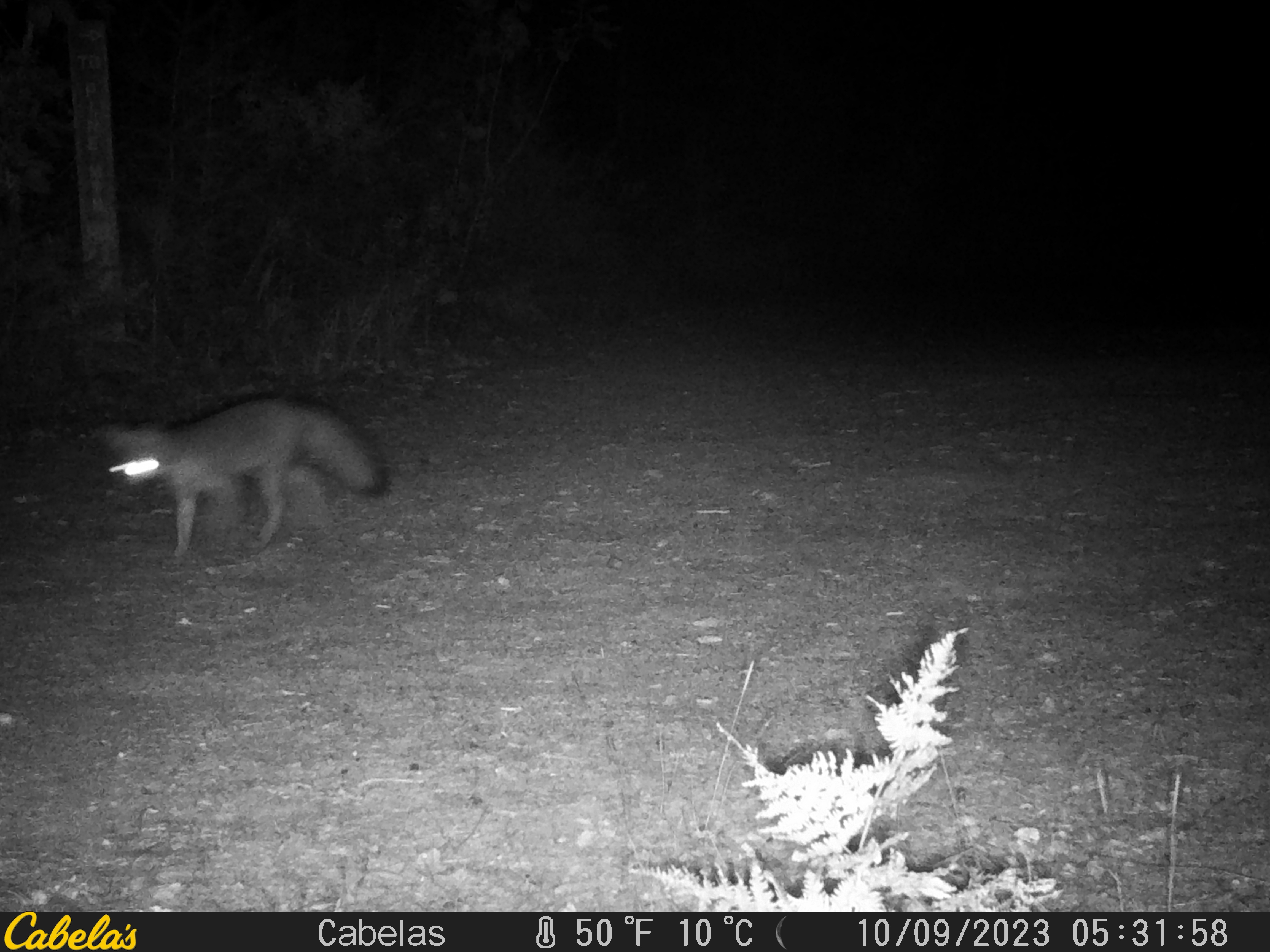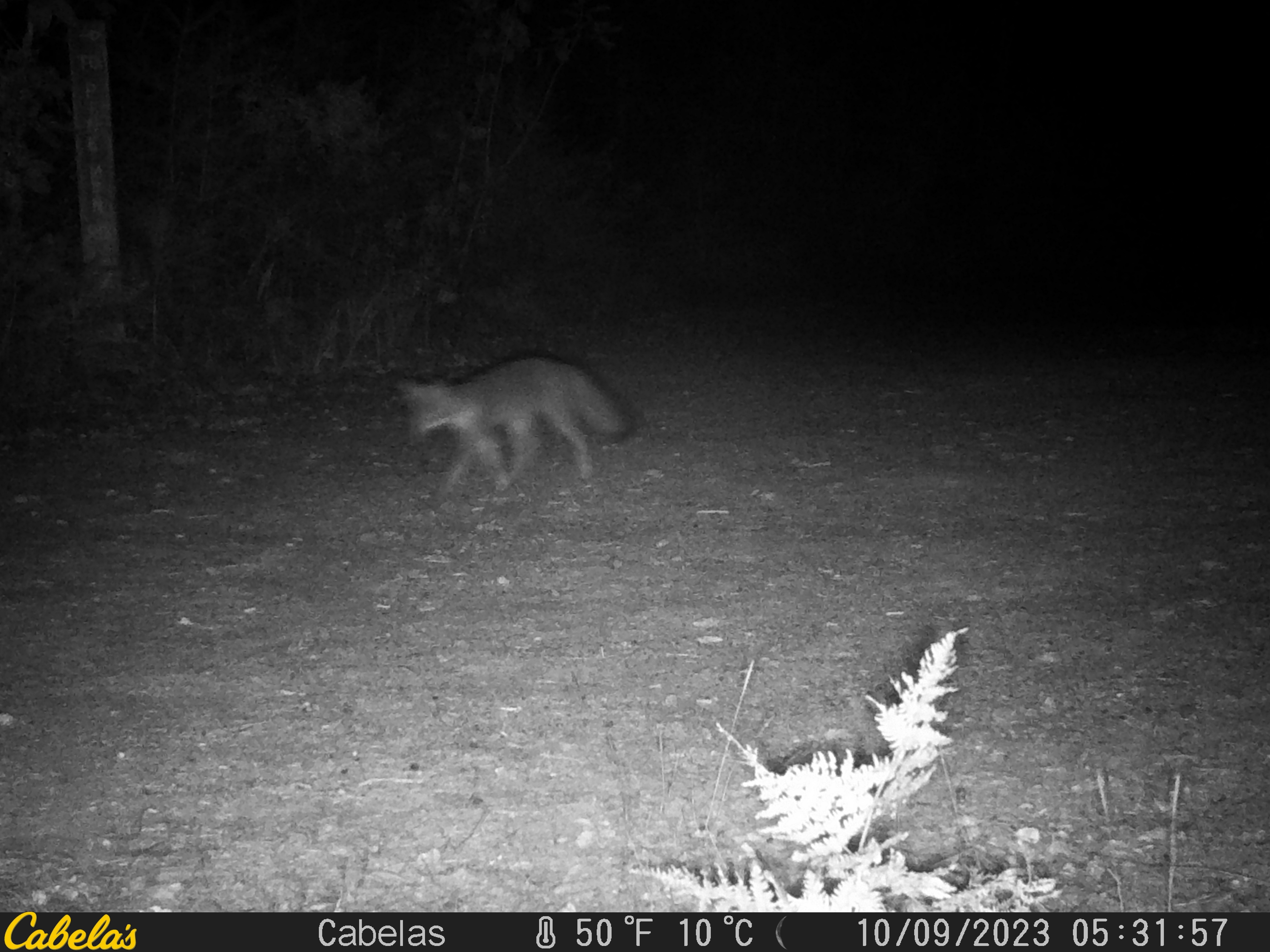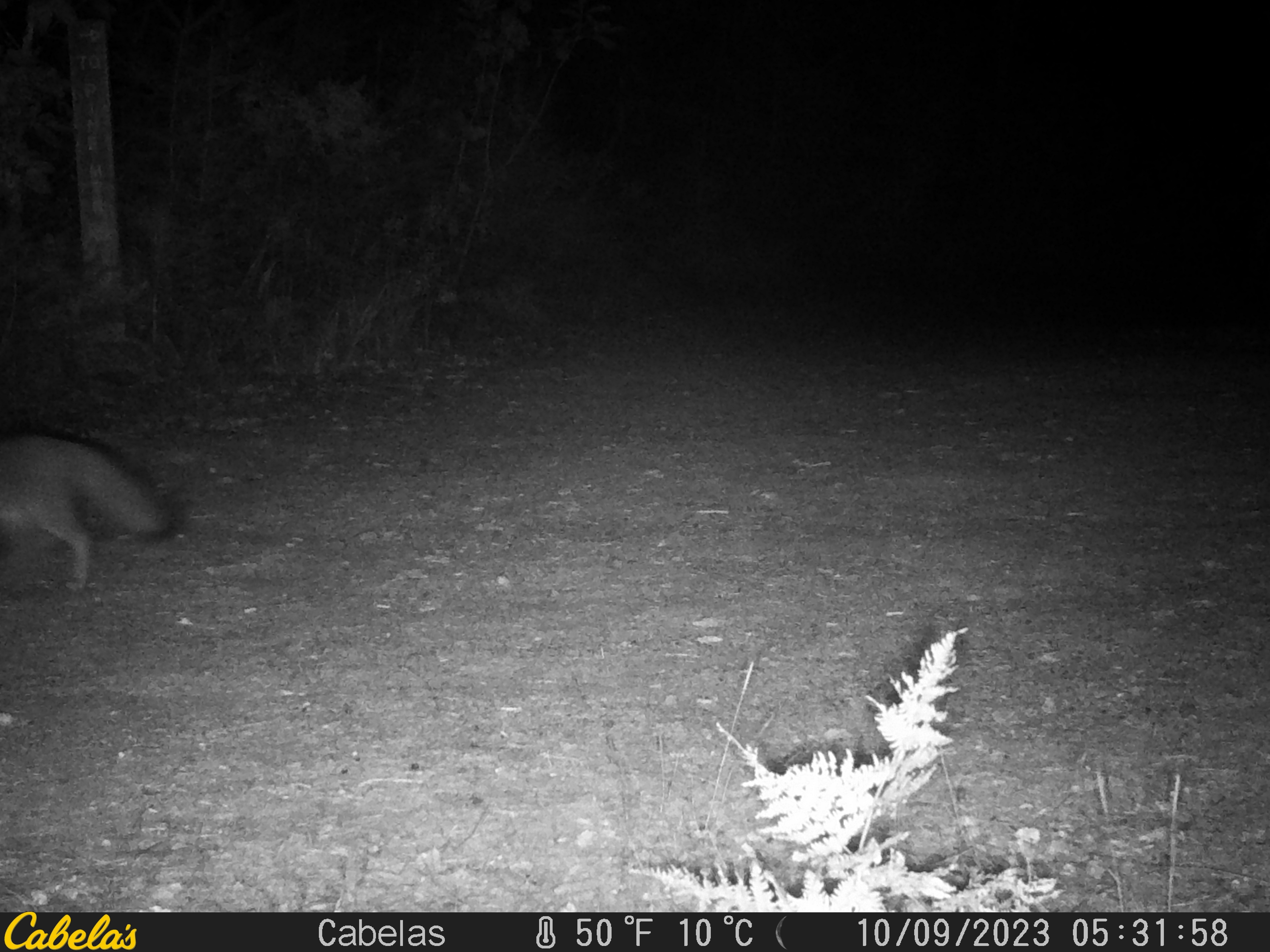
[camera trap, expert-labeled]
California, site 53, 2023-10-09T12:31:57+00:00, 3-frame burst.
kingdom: Animalia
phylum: Chordata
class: Mammalia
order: Carnivora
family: Canidae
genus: Urocyon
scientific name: Urocyon cinereoargenteus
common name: gray fox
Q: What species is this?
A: Gray fox (Urocyon cinereoargenteus).